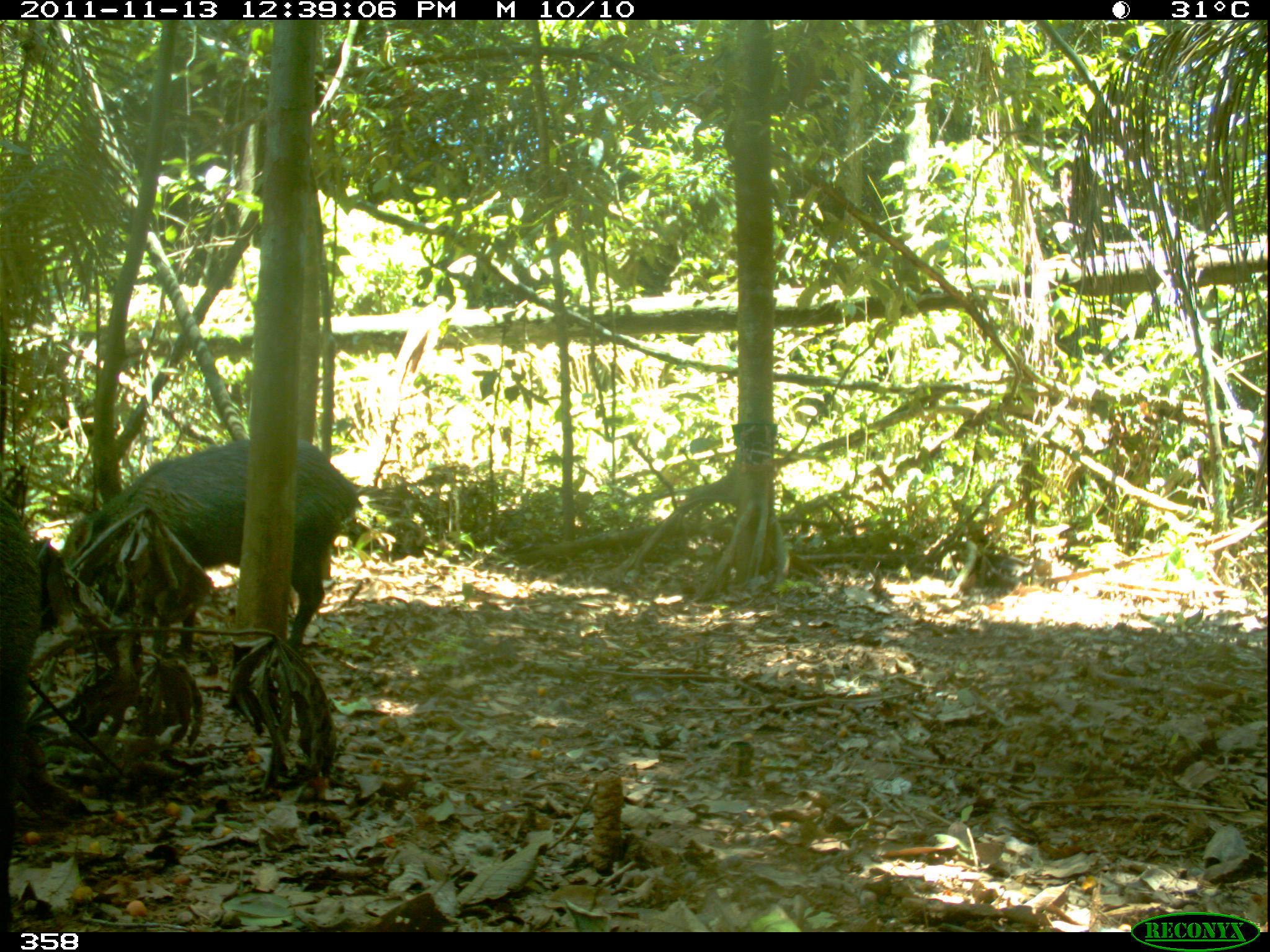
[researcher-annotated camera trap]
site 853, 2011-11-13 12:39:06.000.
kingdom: Animalia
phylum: Chordata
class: Mammalia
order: Artiodactyla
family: Tayassuidae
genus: Pecari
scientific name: Pecari tajacu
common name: collared peccary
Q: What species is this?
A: Pecari tajacu (collared peccary).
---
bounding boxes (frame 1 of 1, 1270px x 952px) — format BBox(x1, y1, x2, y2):
pecari tajacu: BBox(59, 437, 358, 651); BBox(0, 492, 41, 924)